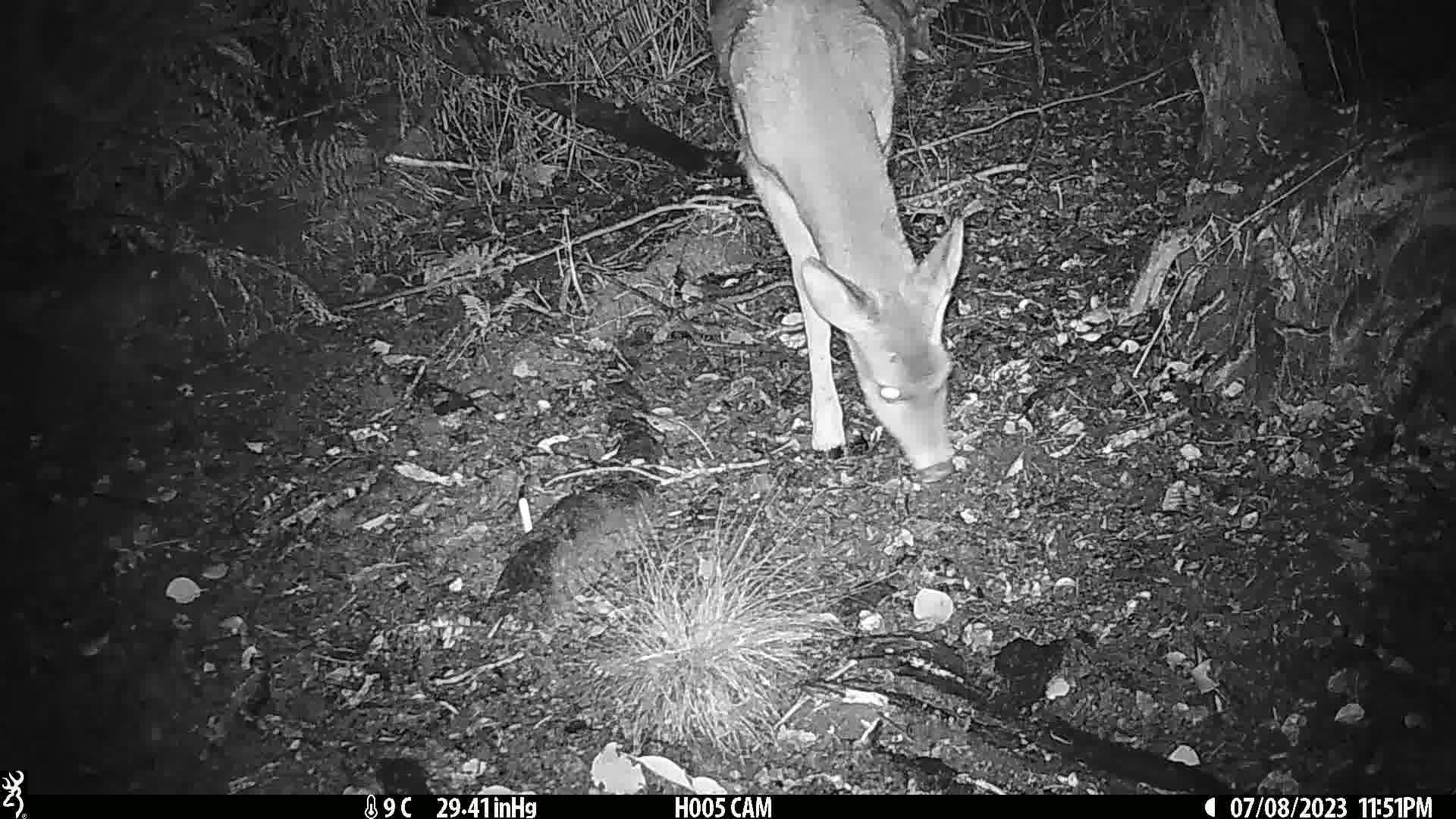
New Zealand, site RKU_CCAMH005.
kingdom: Animalia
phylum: Chordata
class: Mammalia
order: Artiodactyla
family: Cervidae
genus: Odocoileus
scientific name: Odocoileus virginianus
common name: white-tailed deer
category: white tailed deer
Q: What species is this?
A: White tailed deer (white-tailed deer) (Odocoileus virginianus).